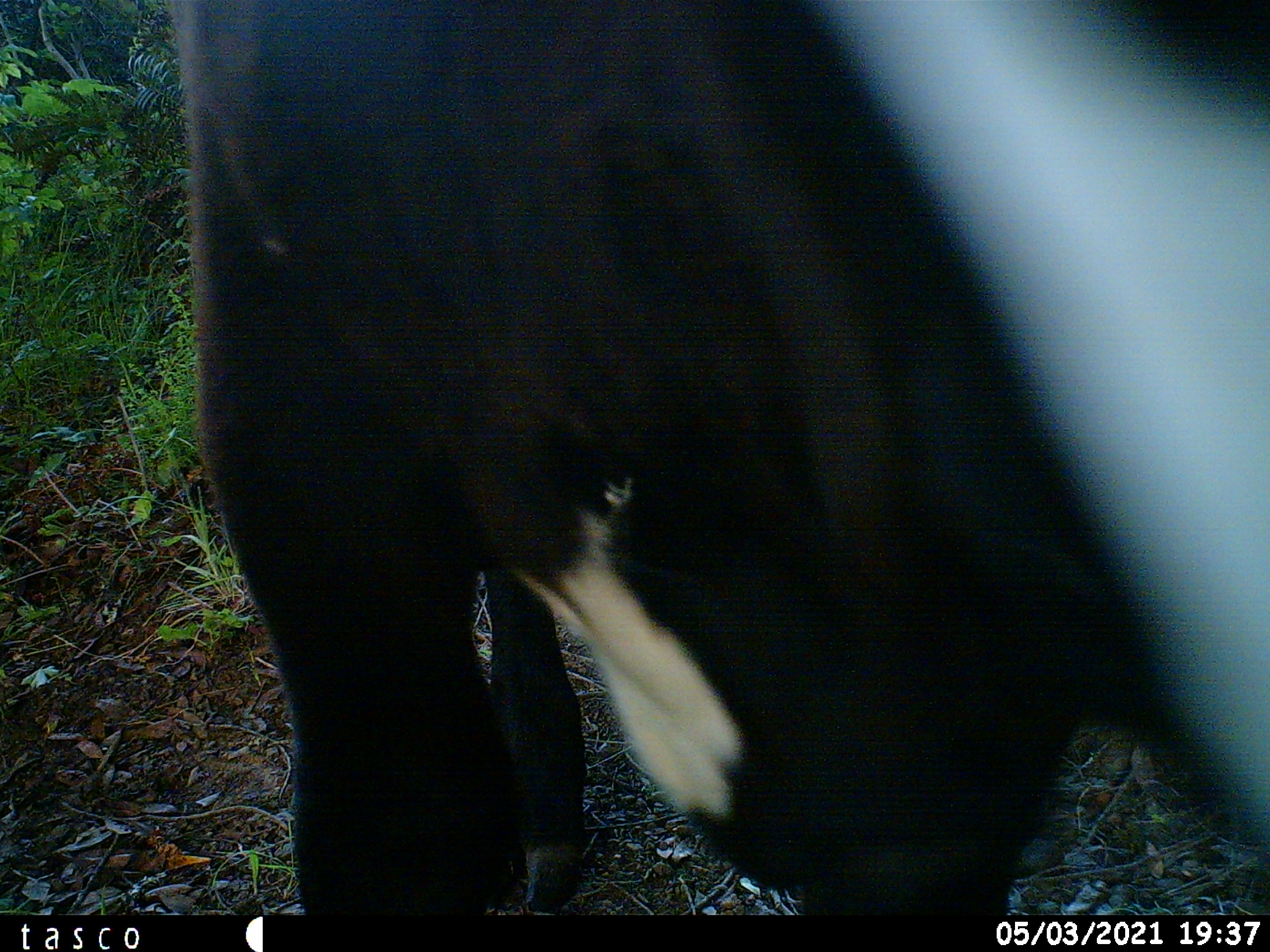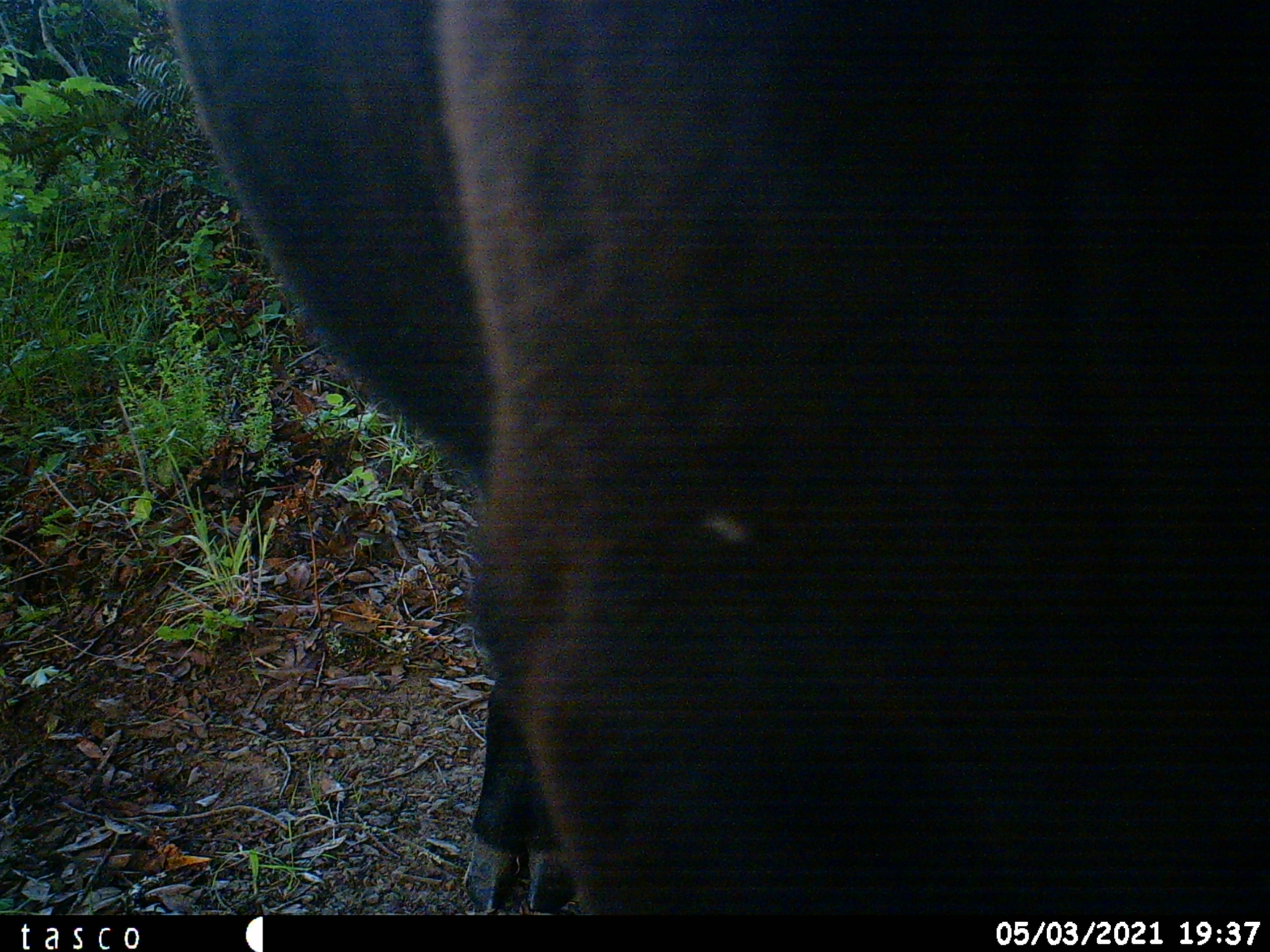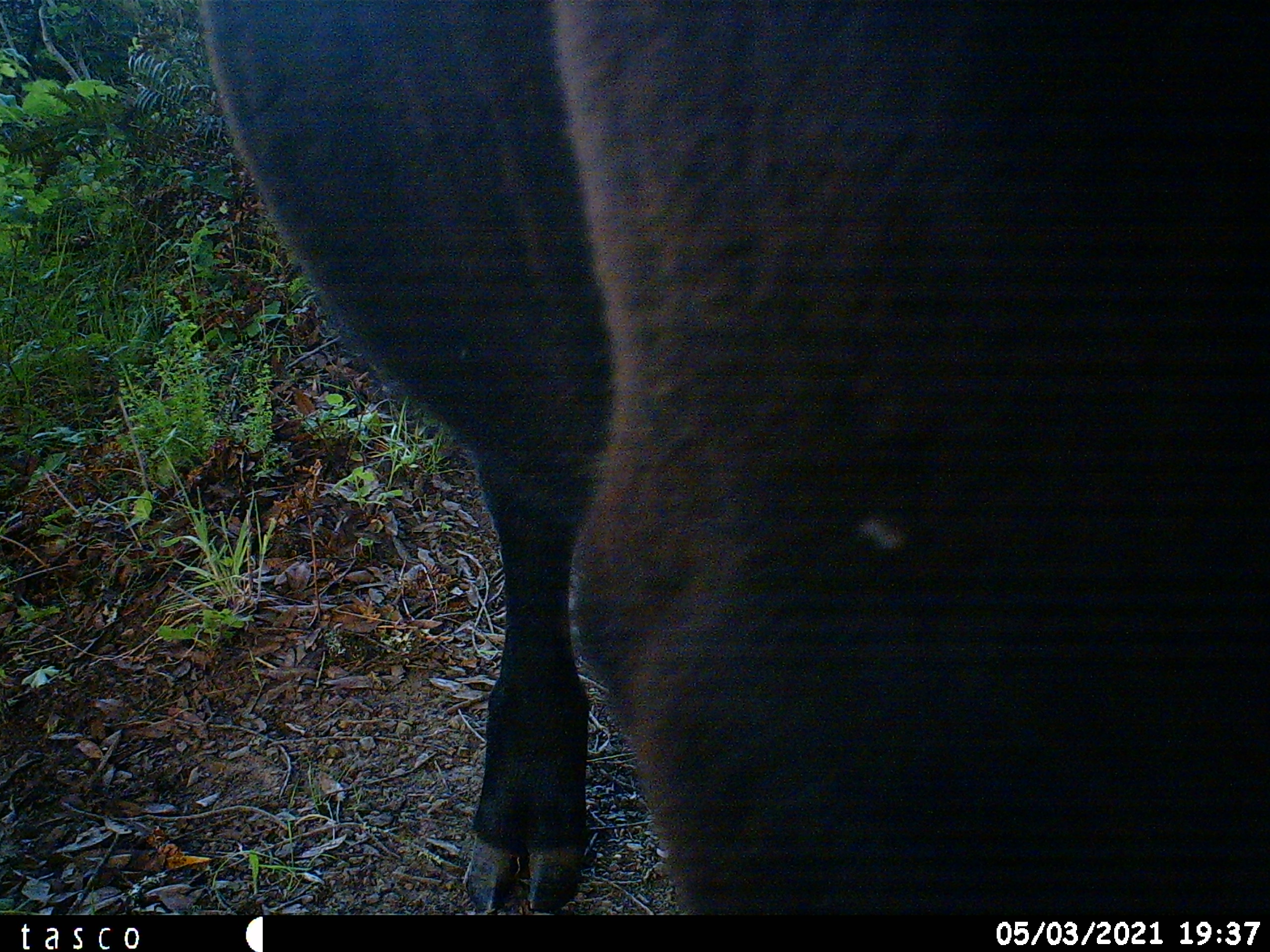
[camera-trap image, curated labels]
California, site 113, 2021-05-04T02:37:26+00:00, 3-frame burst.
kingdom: Animalia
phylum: Chordata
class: Mammalia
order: Artiodactyla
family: Bovidae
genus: Bos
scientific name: Bos taurus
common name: domestic cattle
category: cattle